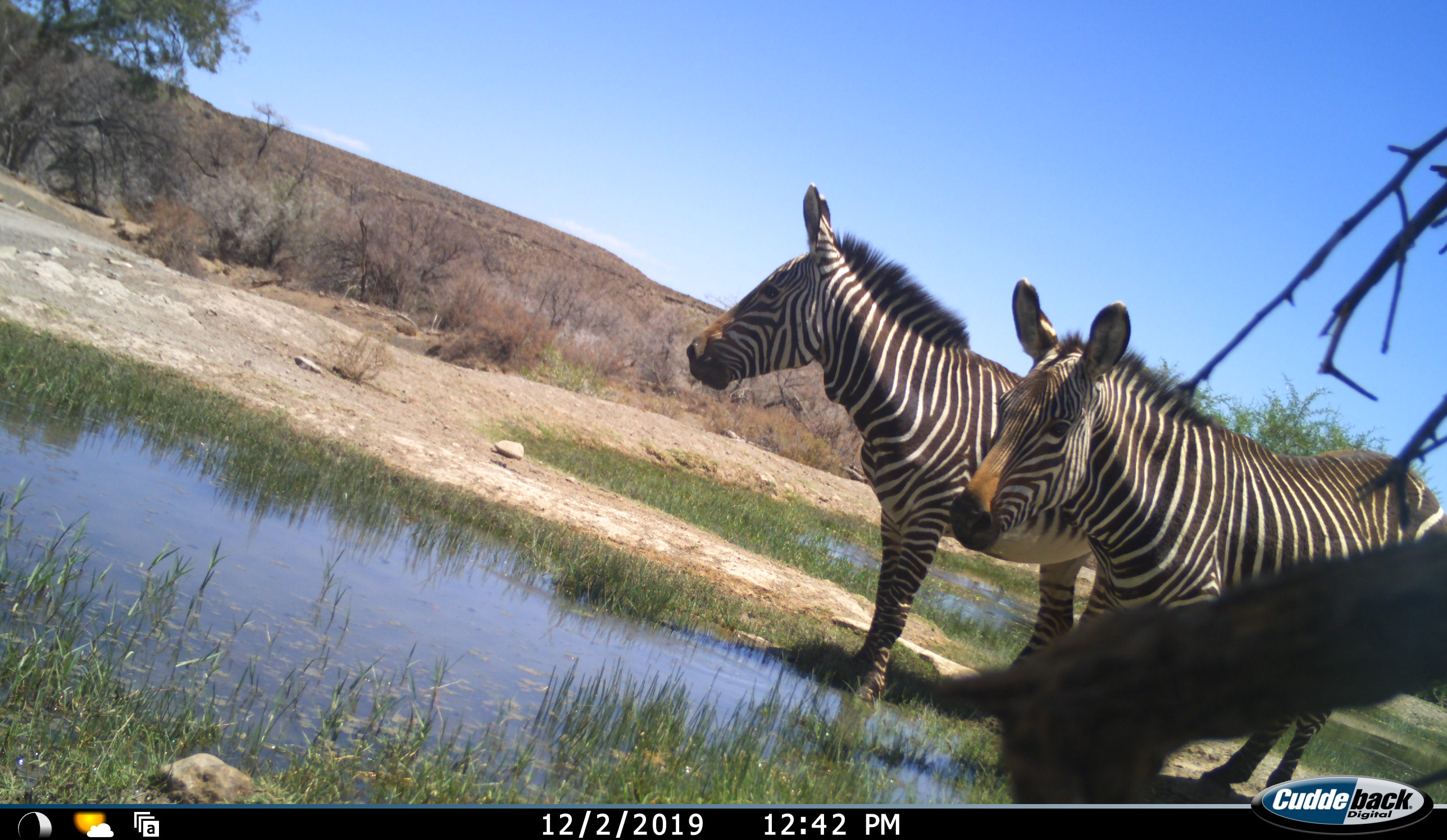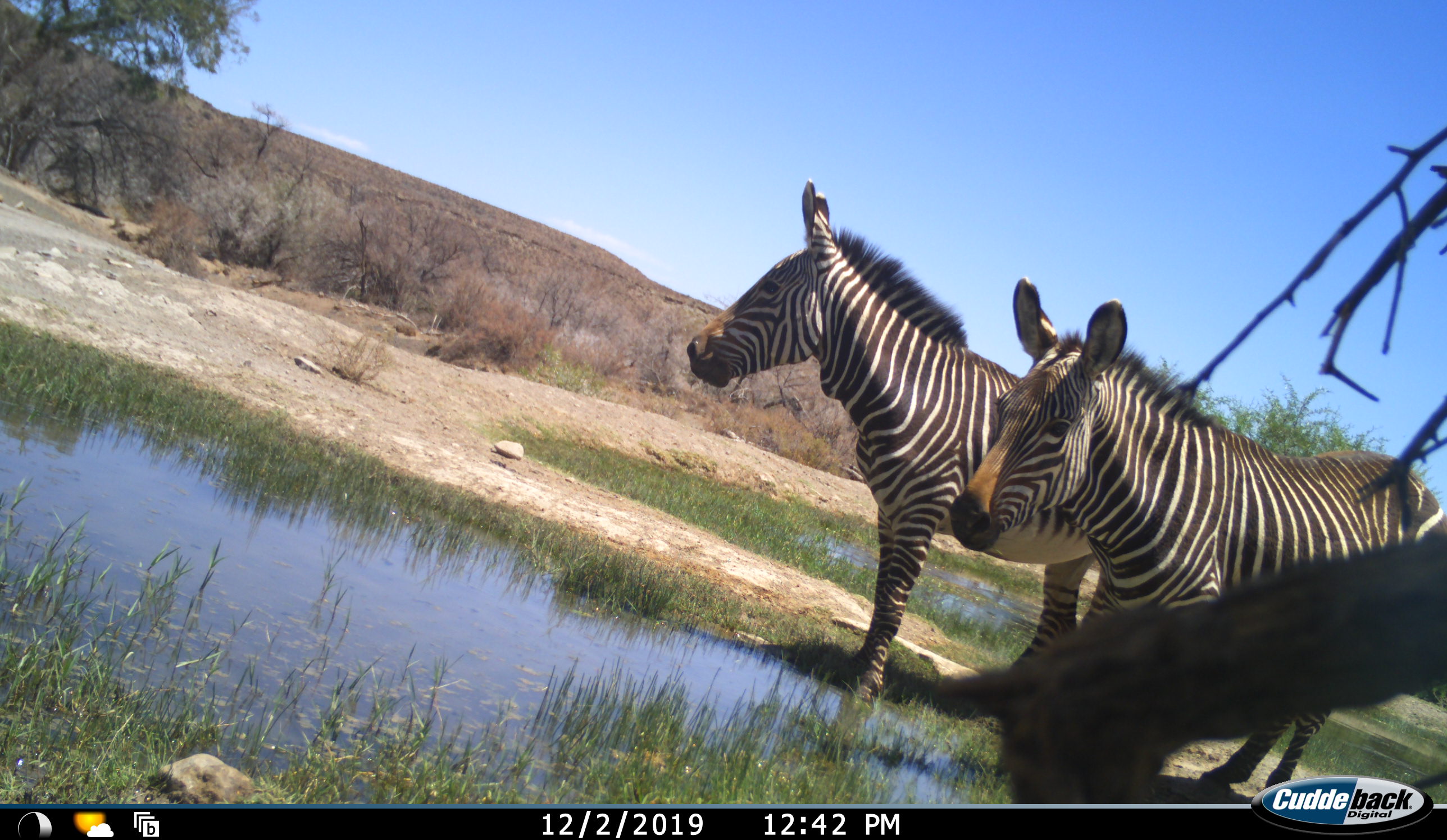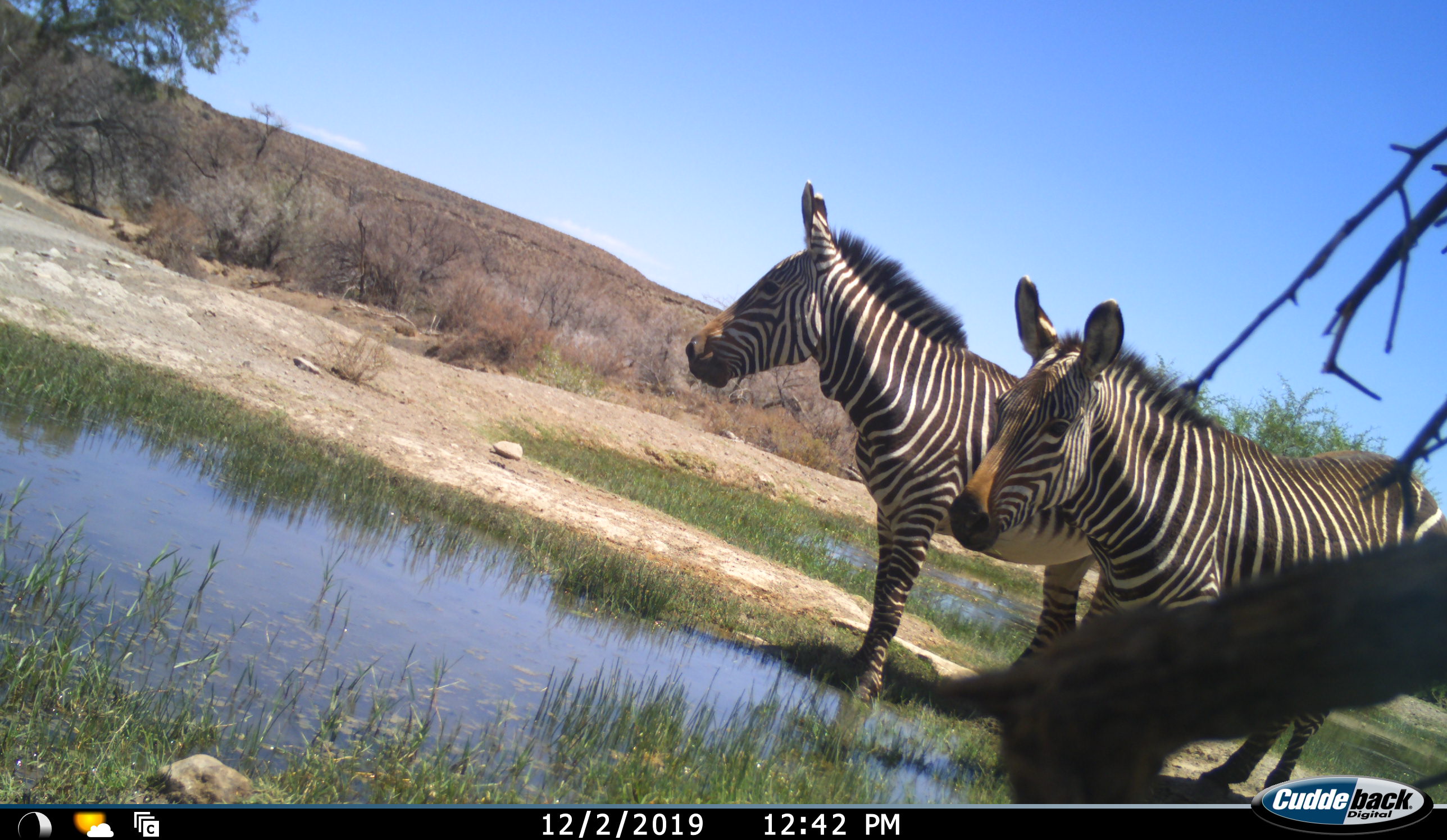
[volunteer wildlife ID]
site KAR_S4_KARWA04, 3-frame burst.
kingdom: Animalia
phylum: Chordata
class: Mammalia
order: Perissodactyla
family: Equidae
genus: Equus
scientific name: Equus zebra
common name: mountain zebra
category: zebramountain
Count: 2.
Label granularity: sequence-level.